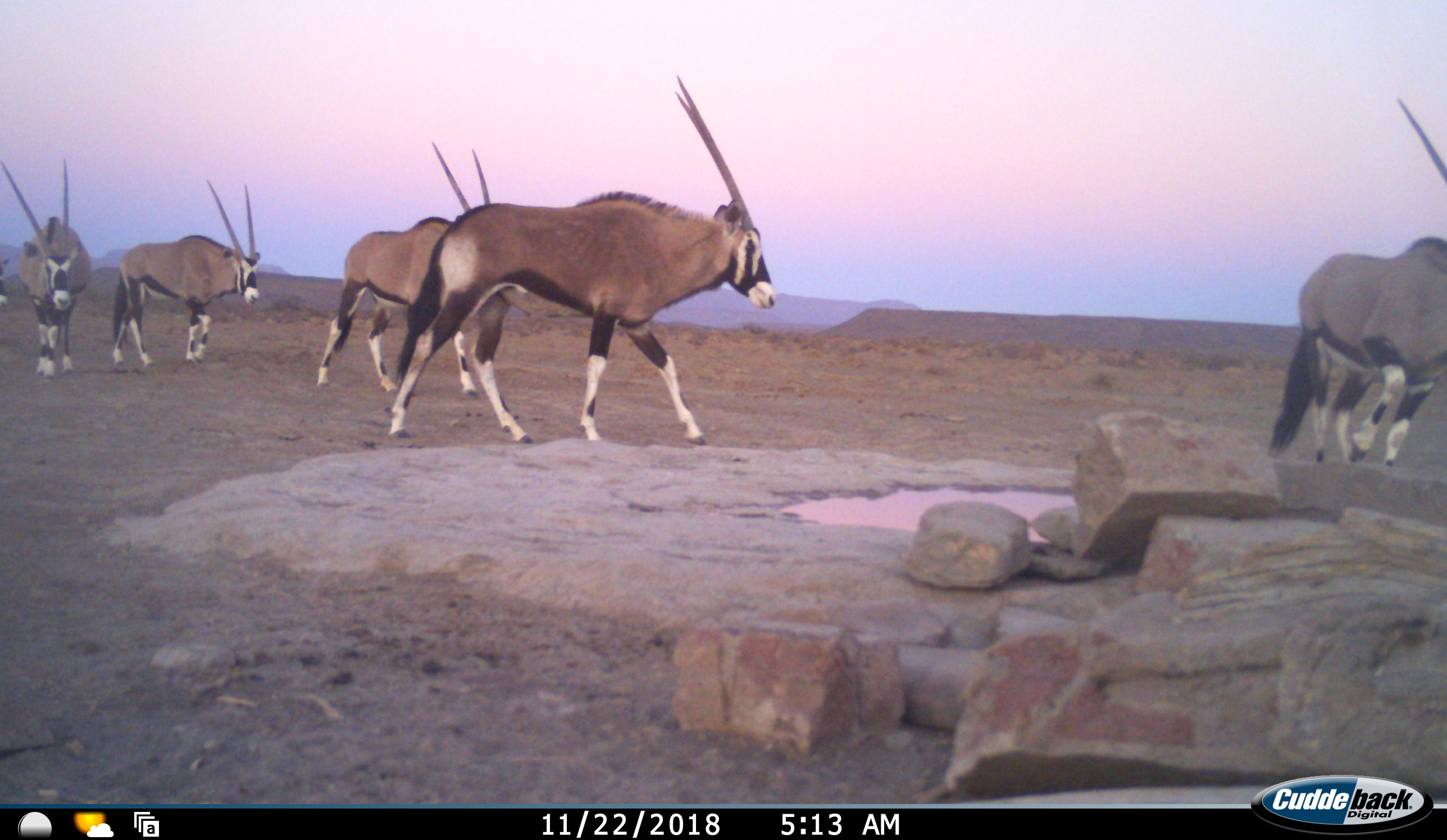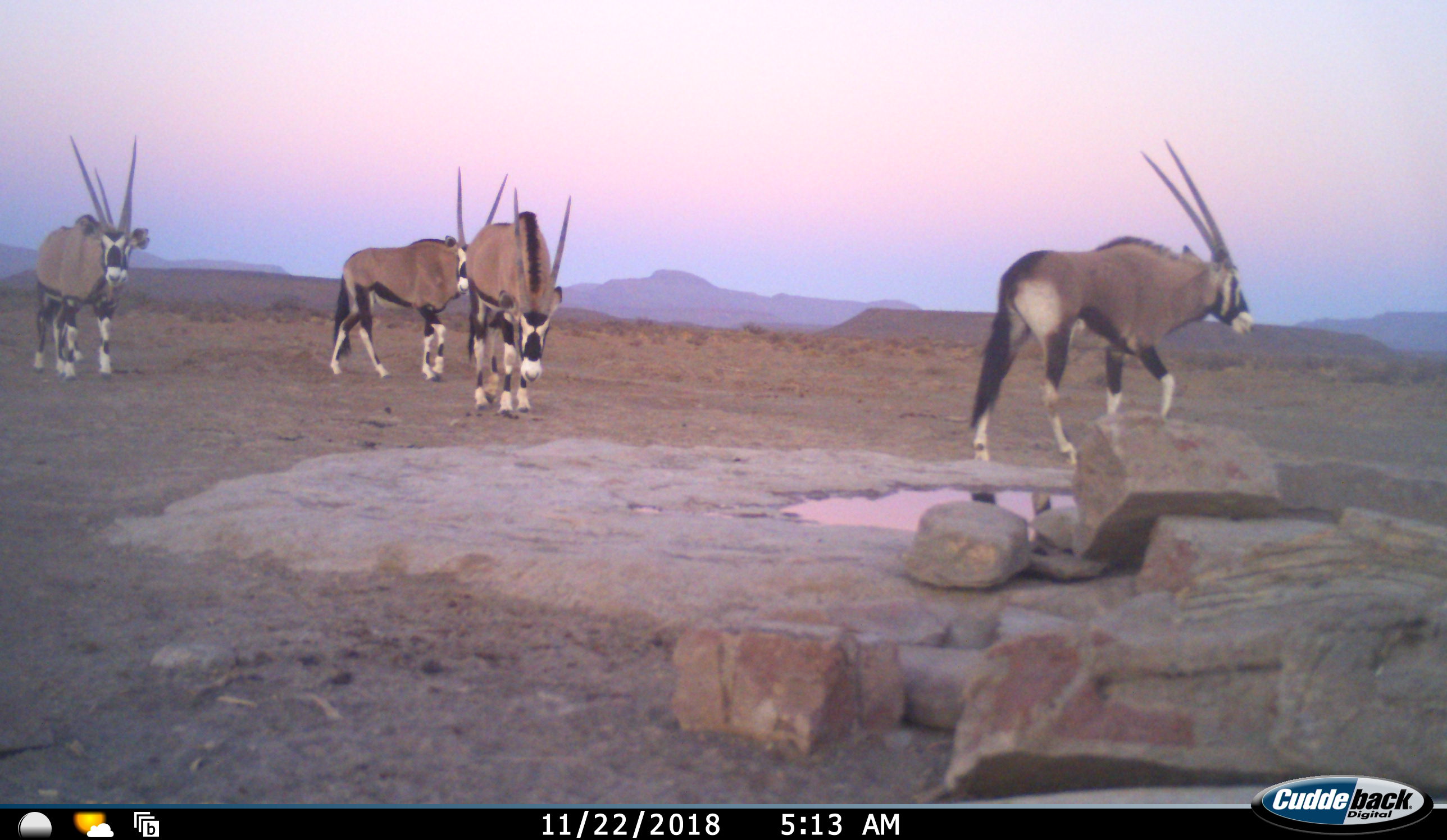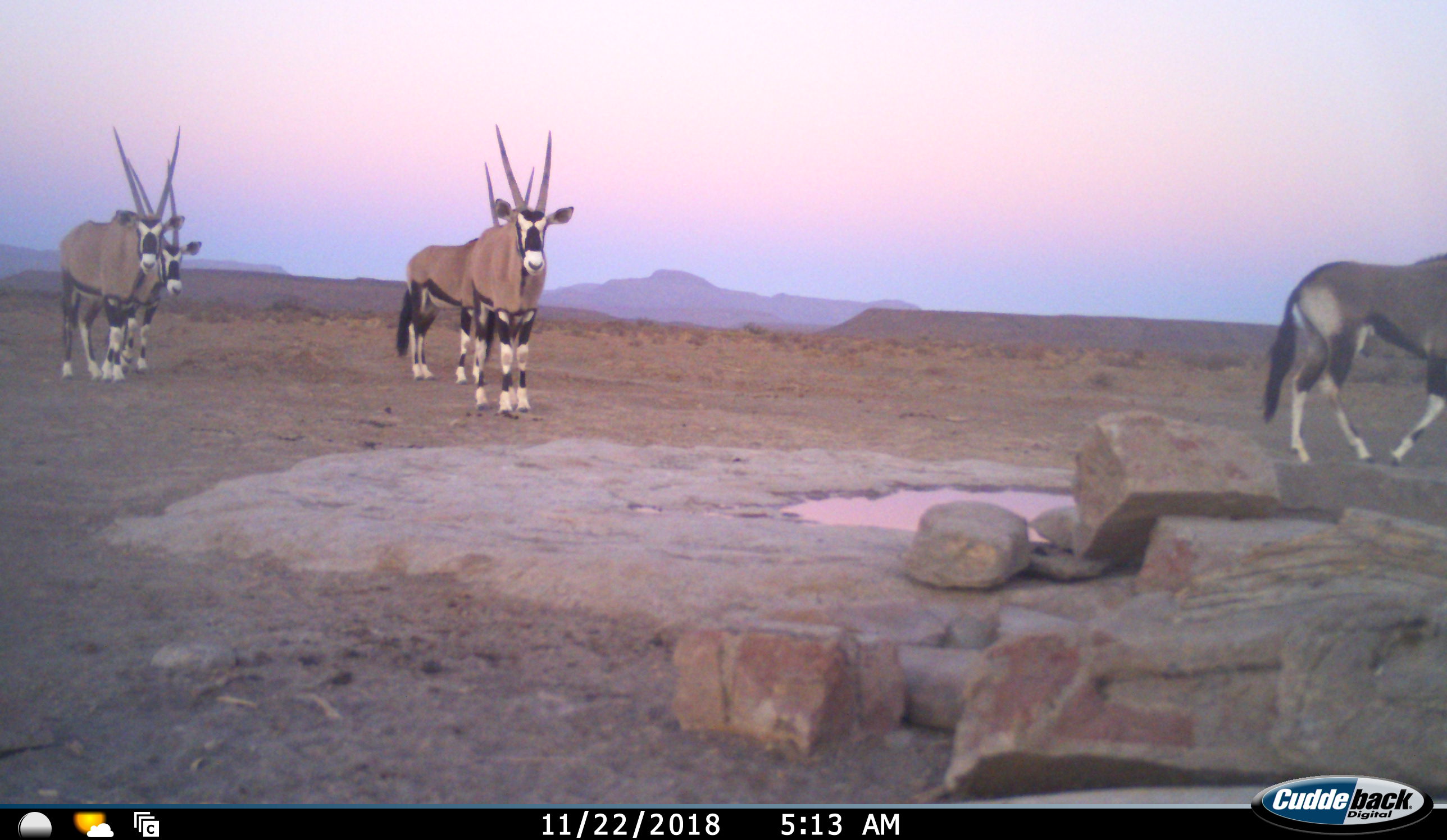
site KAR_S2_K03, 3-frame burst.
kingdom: Animalia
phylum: Chordata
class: Mammalia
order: Artiodactyla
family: Bovidae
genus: Oryx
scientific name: Oryx gazella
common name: gemsbok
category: oryx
Oryx (gemsbok) (Oryx gazella), count 6. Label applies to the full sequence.